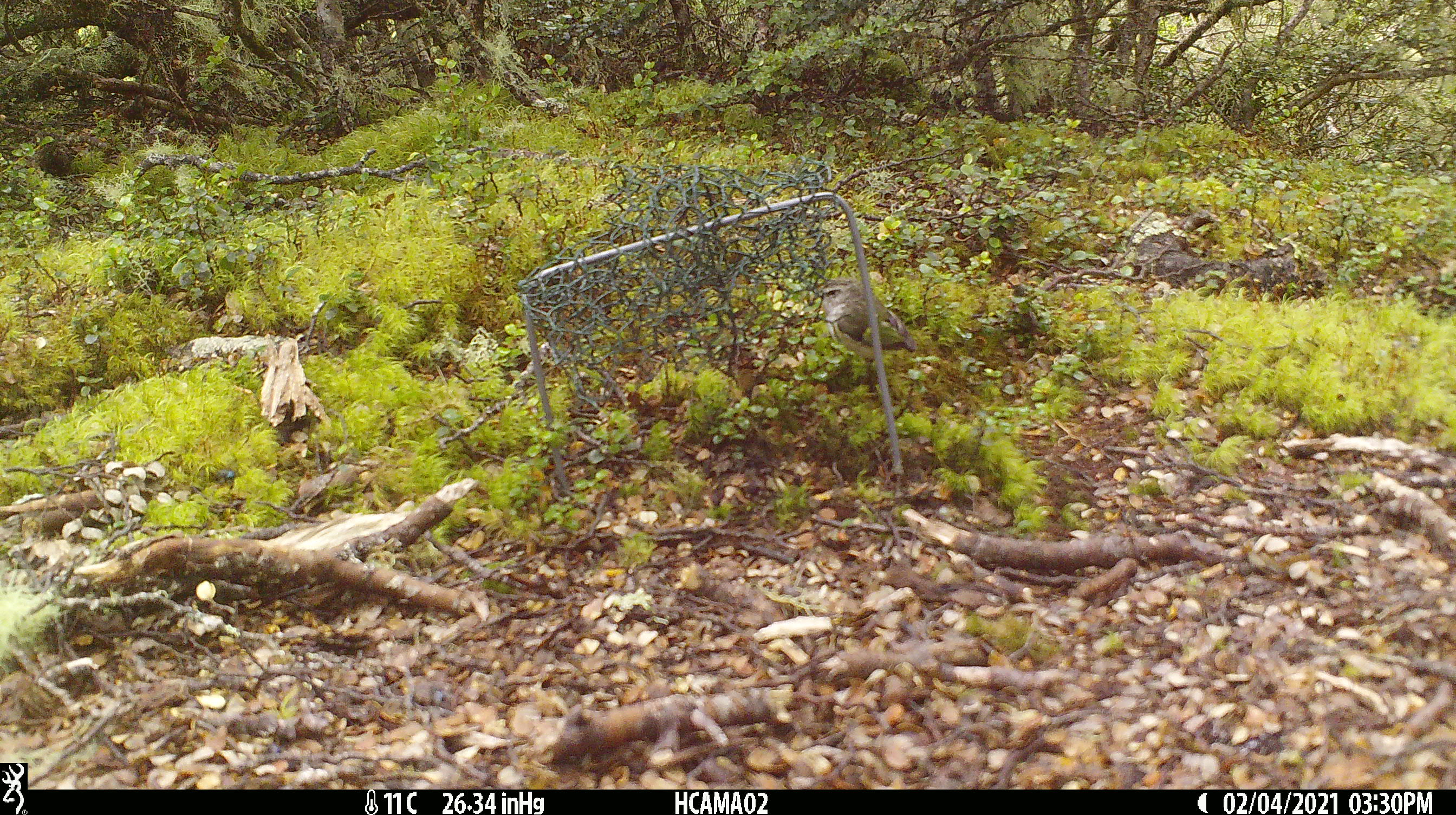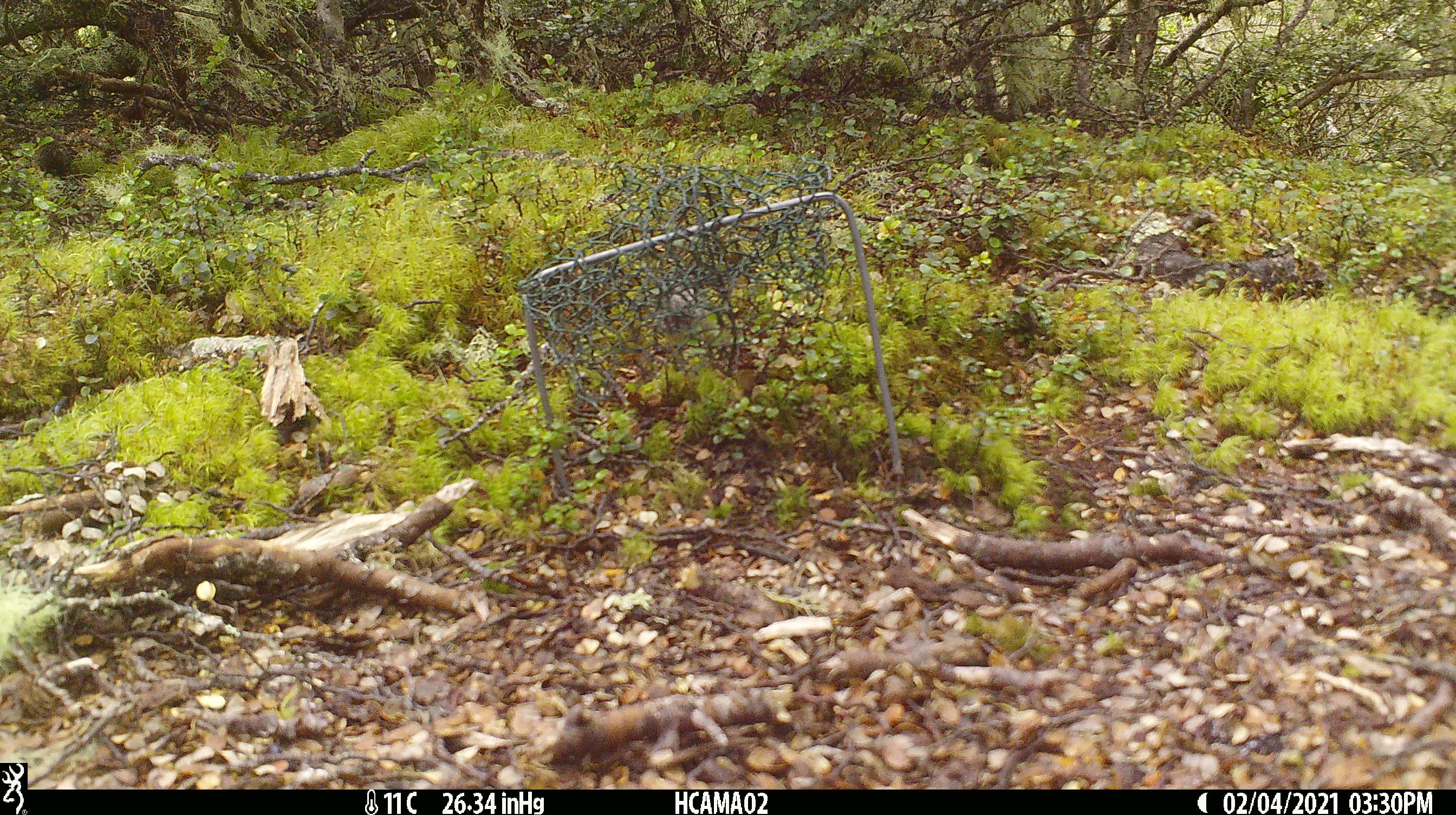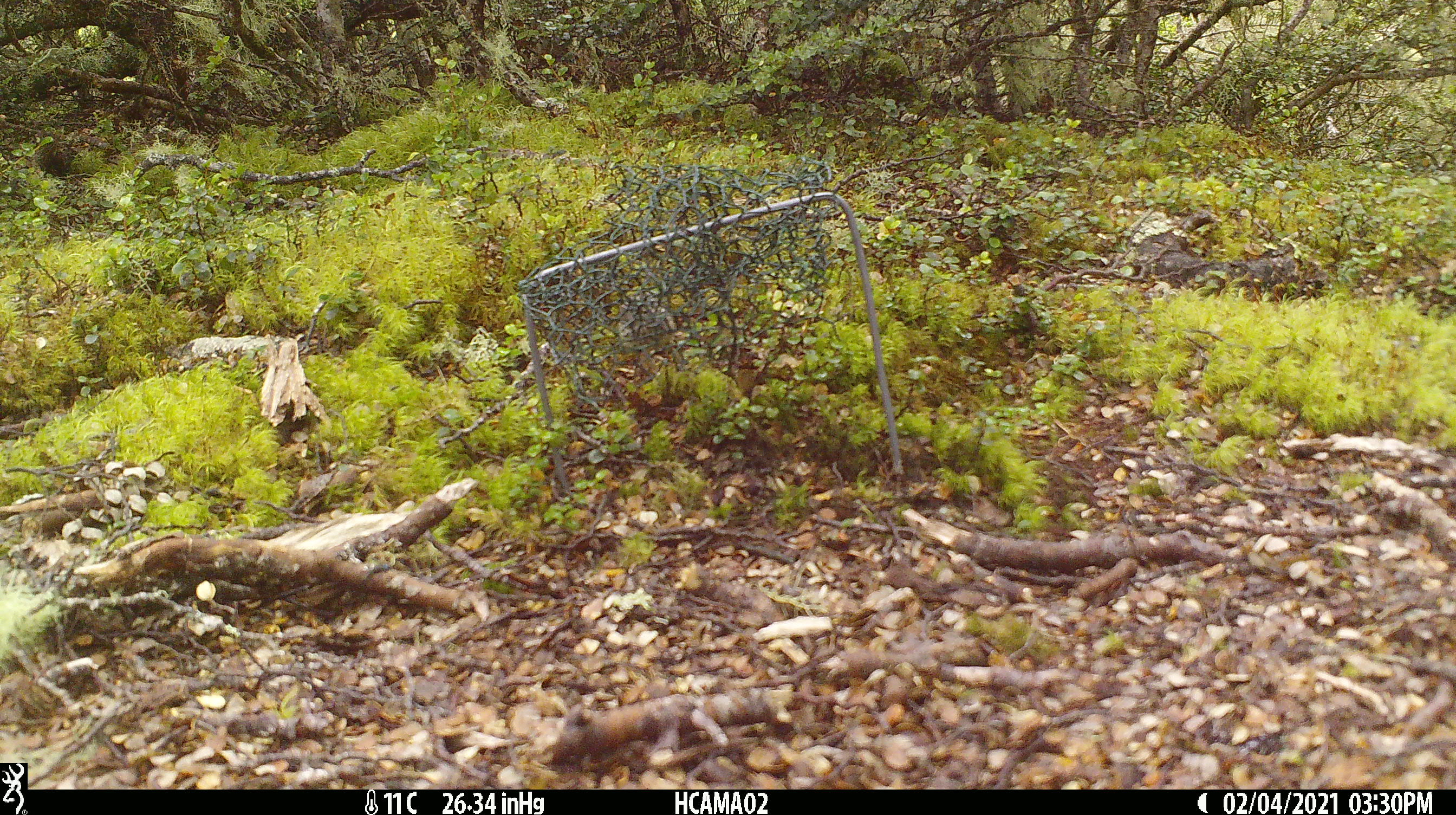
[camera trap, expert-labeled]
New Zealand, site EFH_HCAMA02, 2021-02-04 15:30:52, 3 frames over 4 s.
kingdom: Animalia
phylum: Chordata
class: Aves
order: Passeriformes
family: Acanthisittidae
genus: Acanthisitta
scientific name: Acanthisitta chloris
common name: rifleman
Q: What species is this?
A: Rifleman (Acanthisitta chloris).